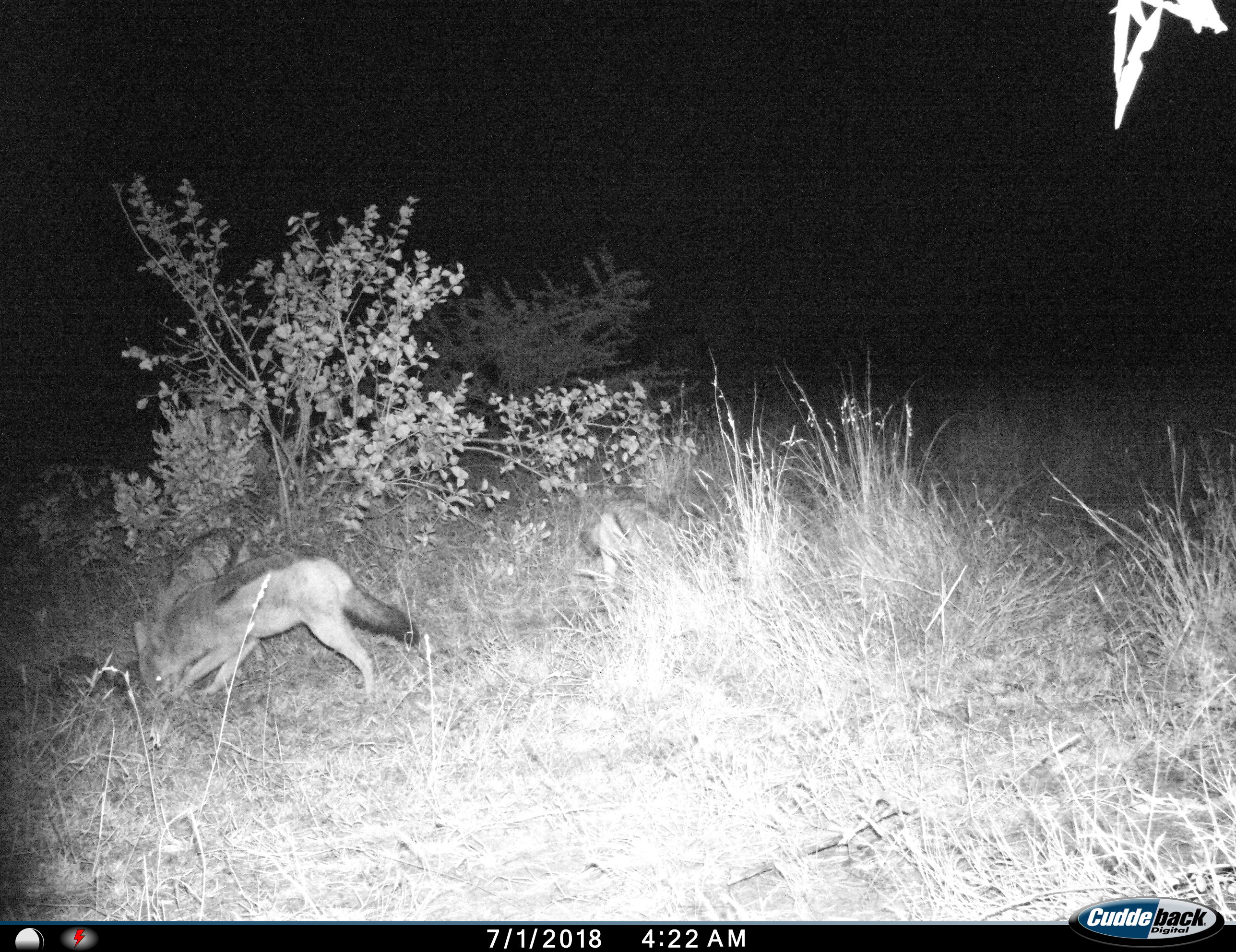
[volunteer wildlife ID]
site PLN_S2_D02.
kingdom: Animalia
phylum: Chordata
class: Mammalia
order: Carnivora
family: Canidae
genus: Lupulella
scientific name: Lupulella mesomelas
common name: black-backed jackal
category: jackalblackbacked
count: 2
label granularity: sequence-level